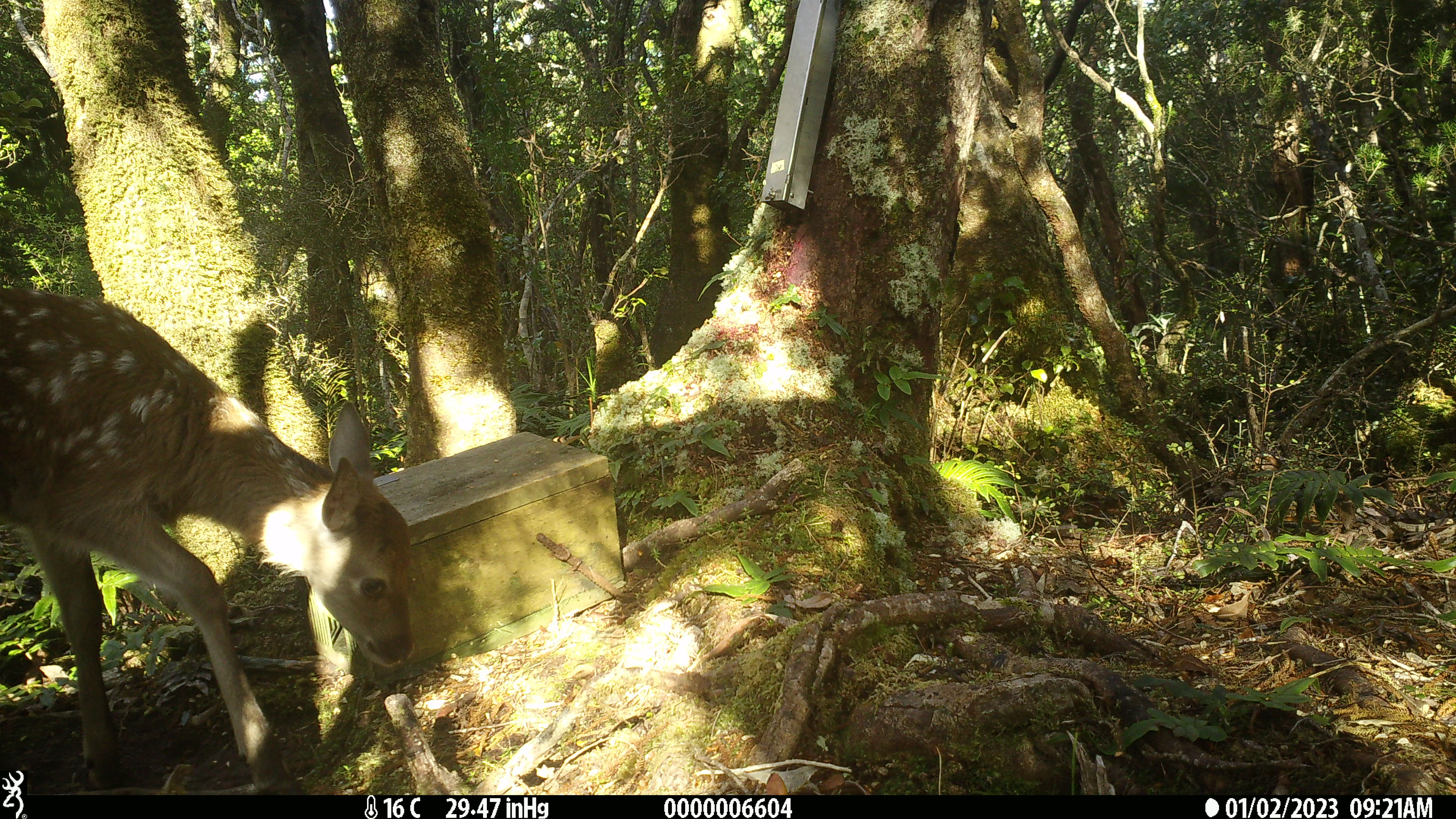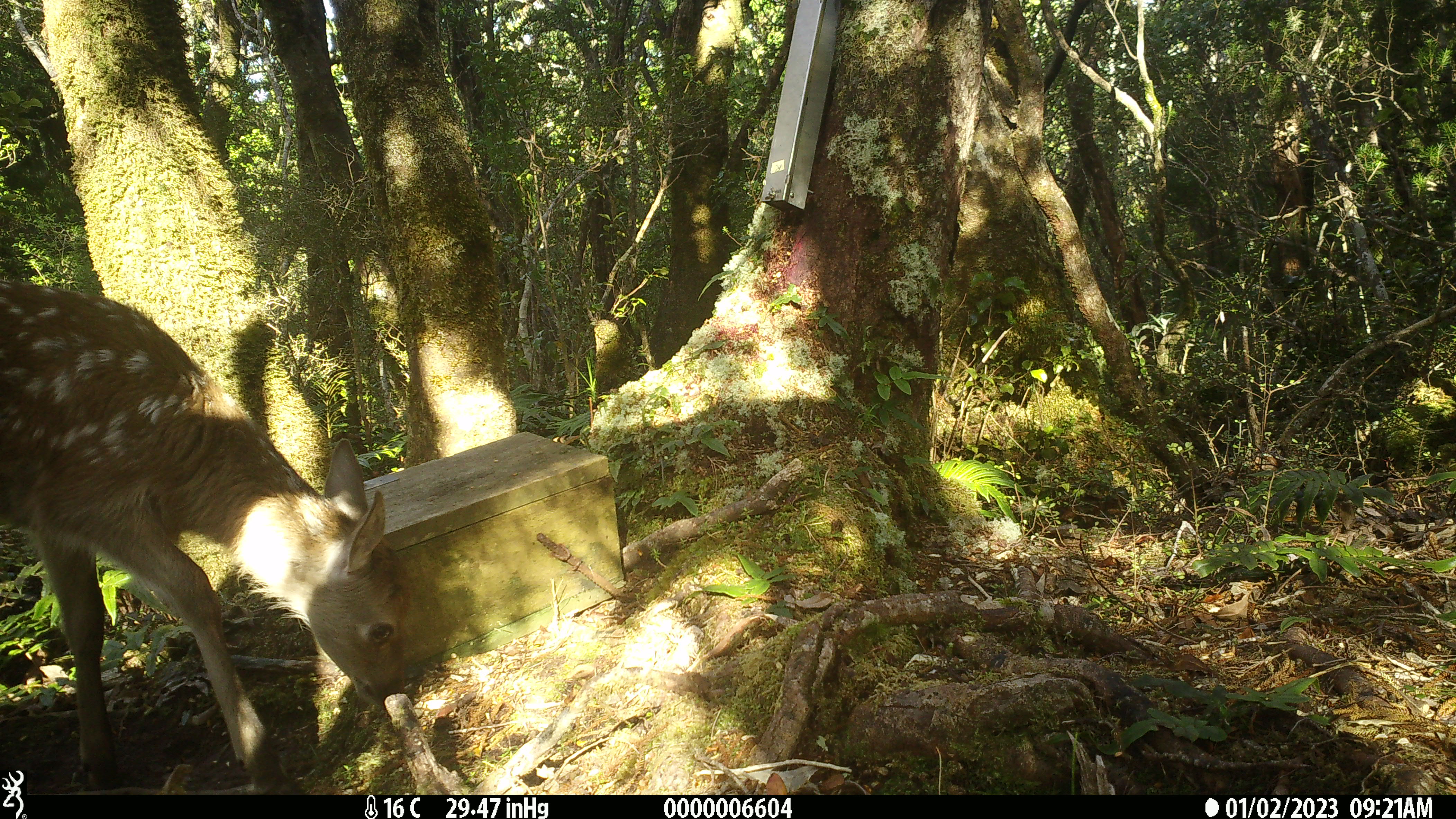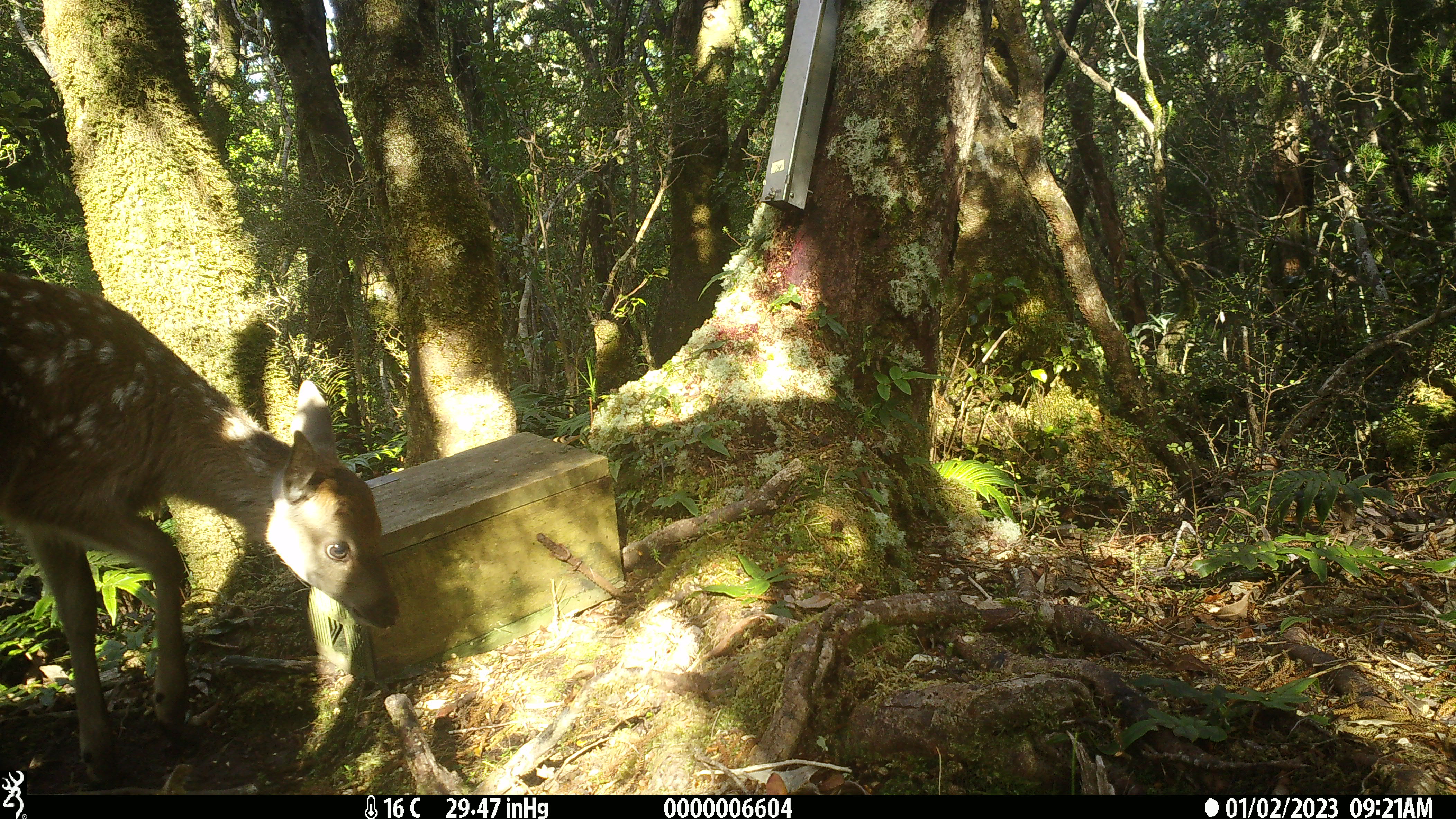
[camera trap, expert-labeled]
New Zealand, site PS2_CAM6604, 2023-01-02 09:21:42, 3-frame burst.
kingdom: Animalia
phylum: Chordata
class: Mammalia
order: Artiodactyla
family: Cervidae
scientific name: Cervidae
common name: deer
Deer (Cervidae).